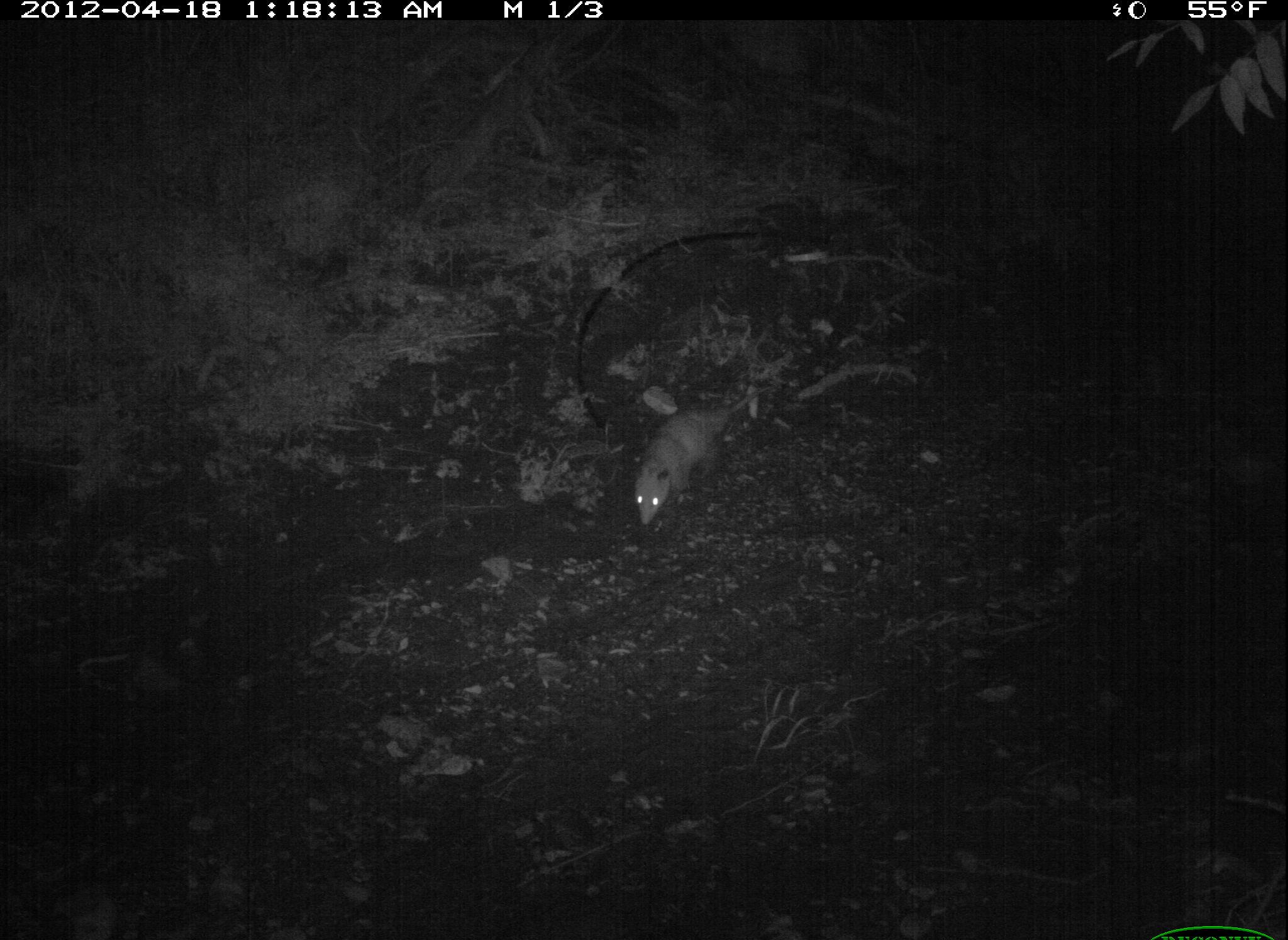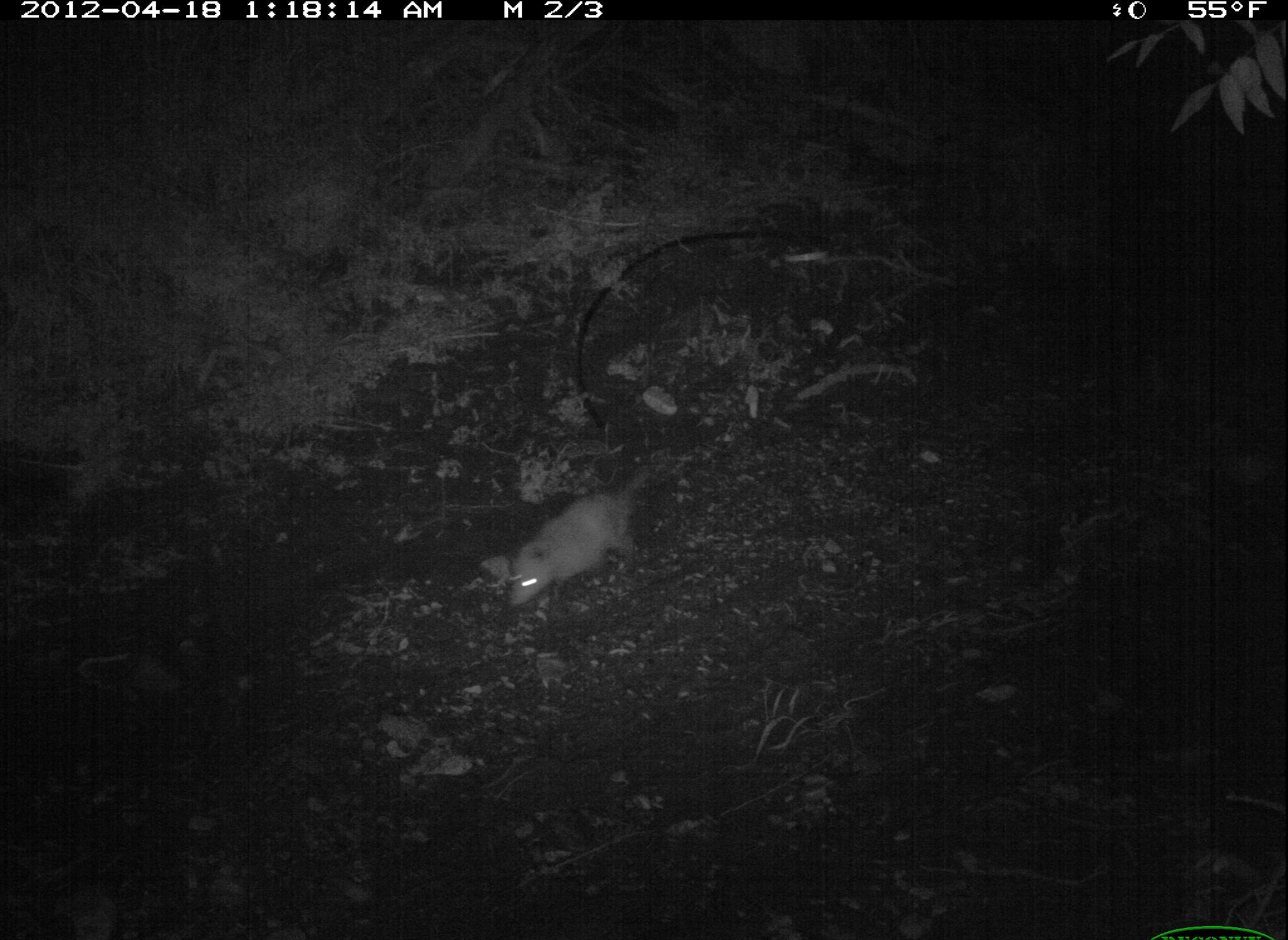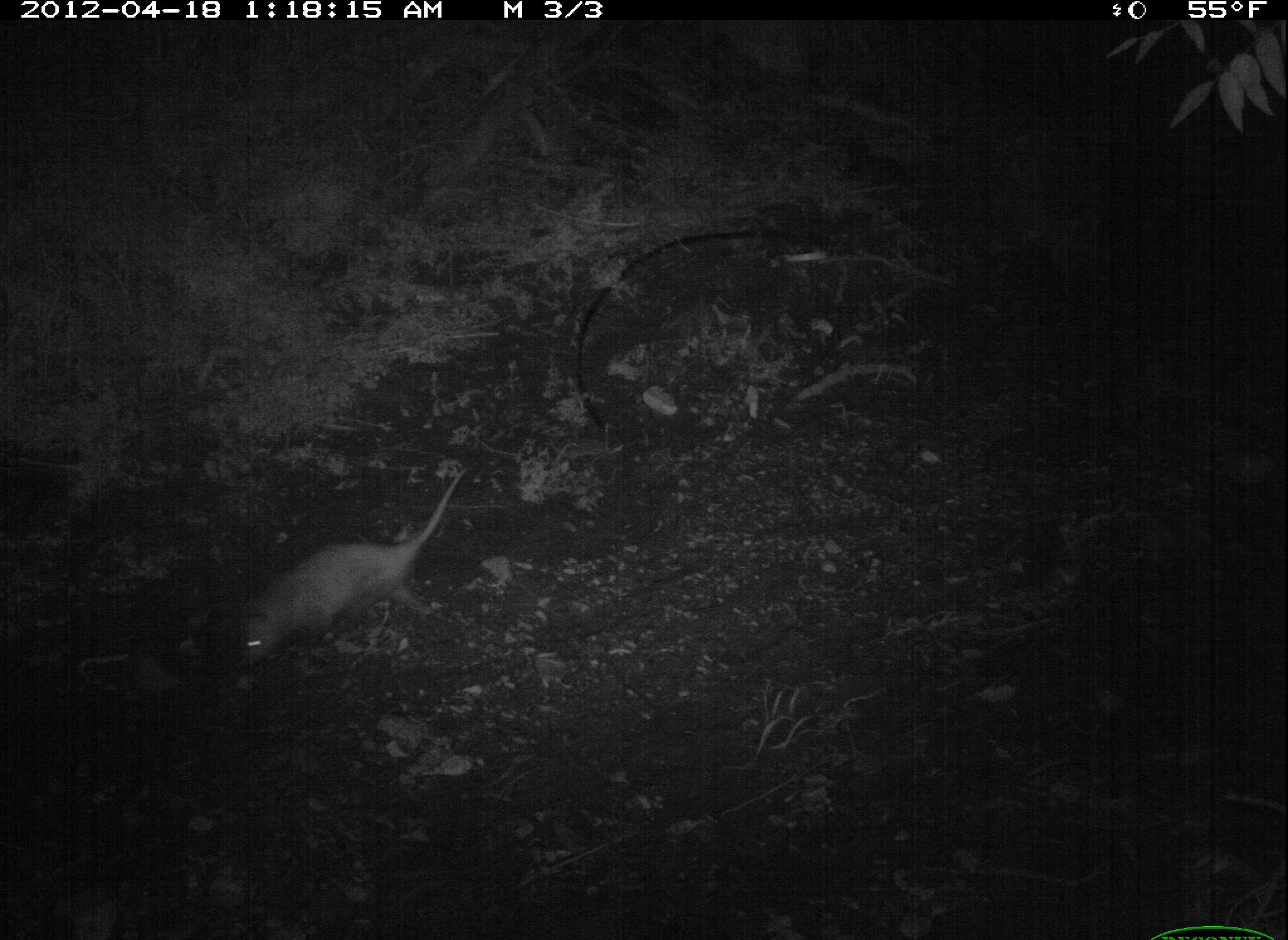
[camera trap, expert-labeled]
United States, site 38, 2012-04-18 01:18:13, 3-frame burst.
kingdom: Animalia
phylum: Chordata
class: Mammalia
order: Didelphimorphia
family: Didelphidae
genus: Didelphis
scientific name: Didelphis virginiana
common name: virginia opossum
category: opossum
Opossum (virginia opossum) (Didelphis virginiana).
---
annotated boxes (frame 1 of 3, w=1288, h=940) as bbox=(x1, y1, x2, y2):
opossum: bbox=(620, 366, 779, 528)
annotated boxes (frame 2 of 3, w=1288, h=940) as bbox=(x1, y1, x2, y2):
opossum: bbox=(496, 454, 689, 622)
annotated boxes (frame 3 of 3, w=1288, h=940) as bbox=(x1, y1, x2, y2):
opossum: bbox=(221, 456, 485, 675)